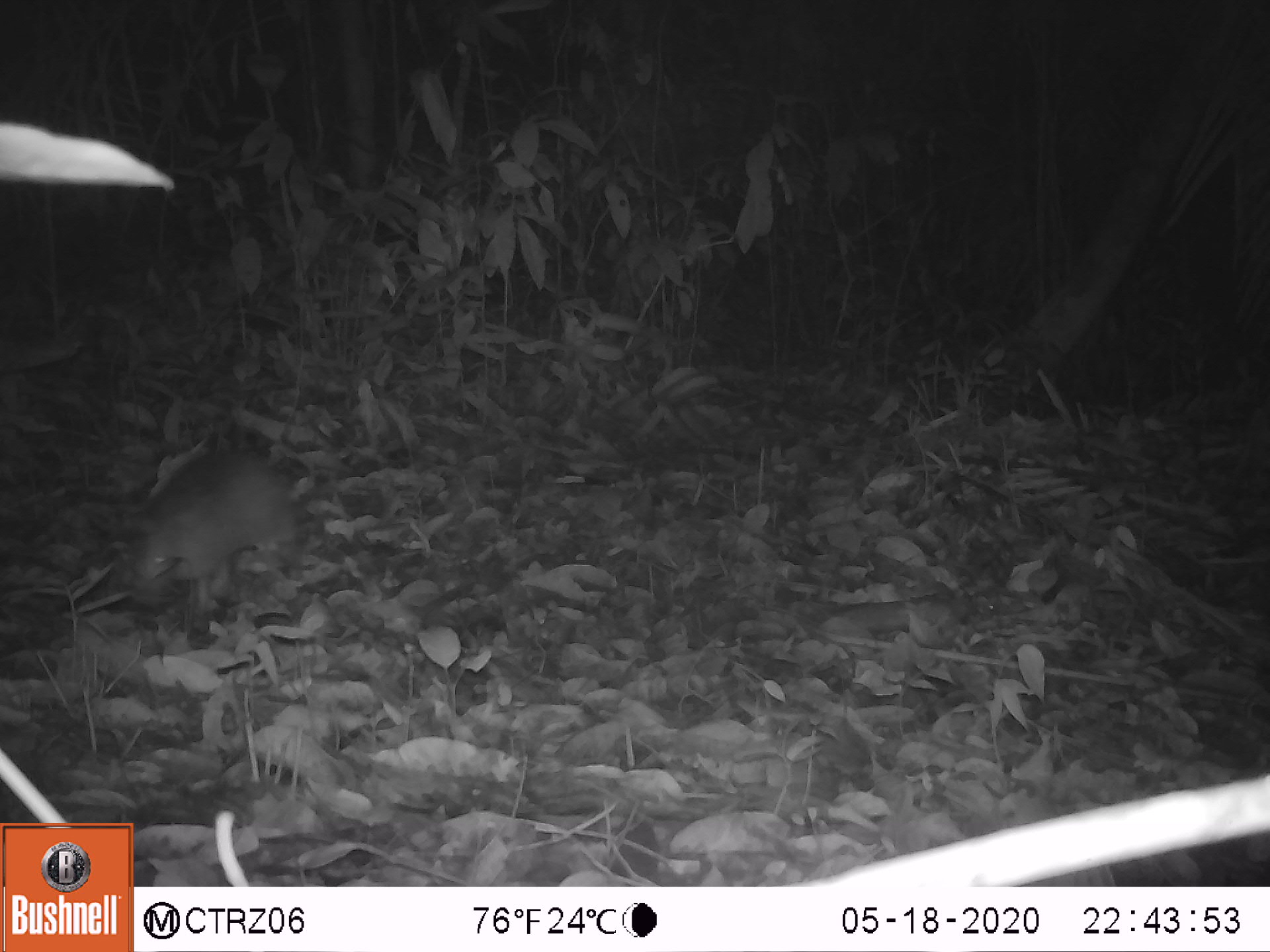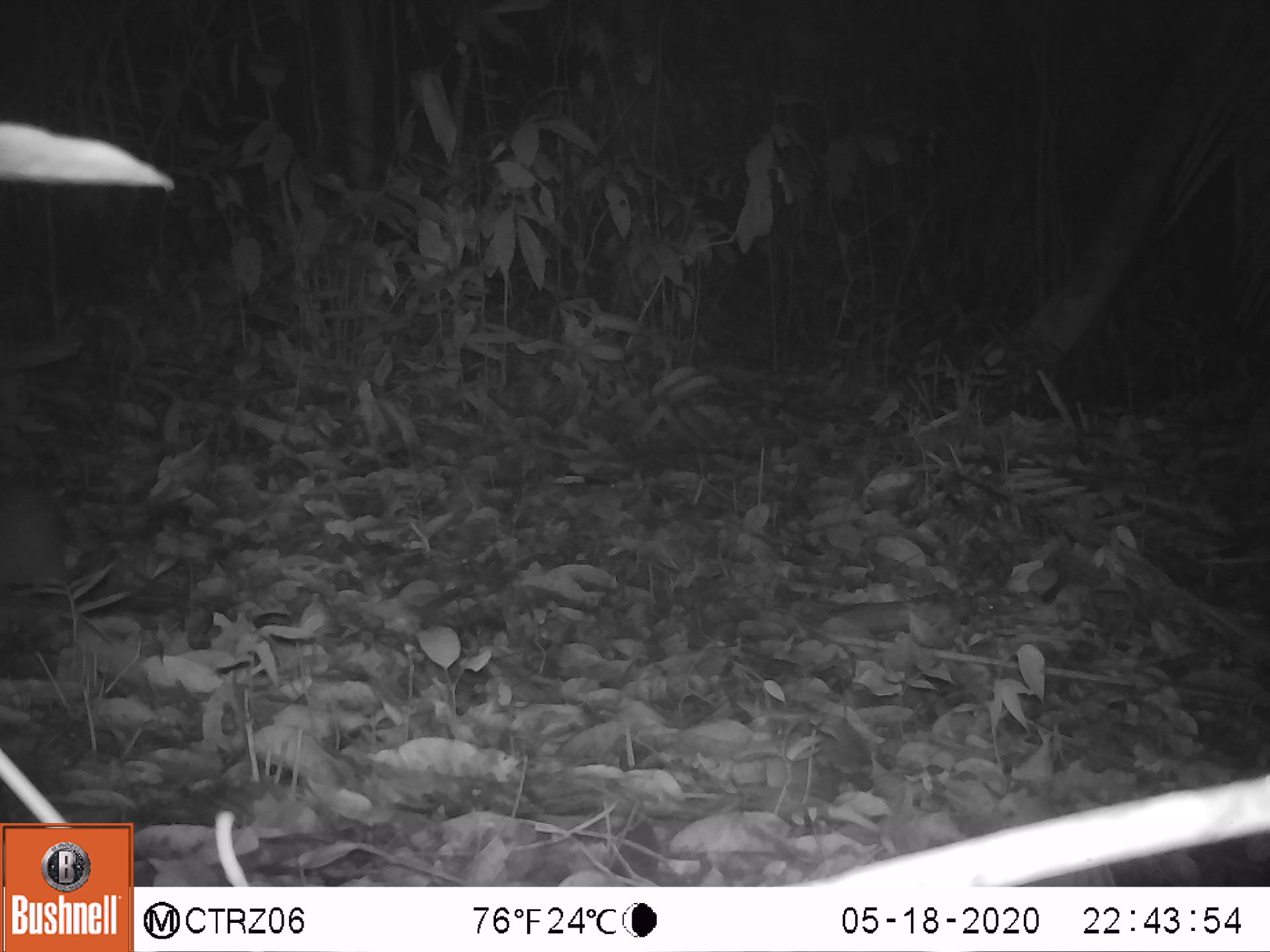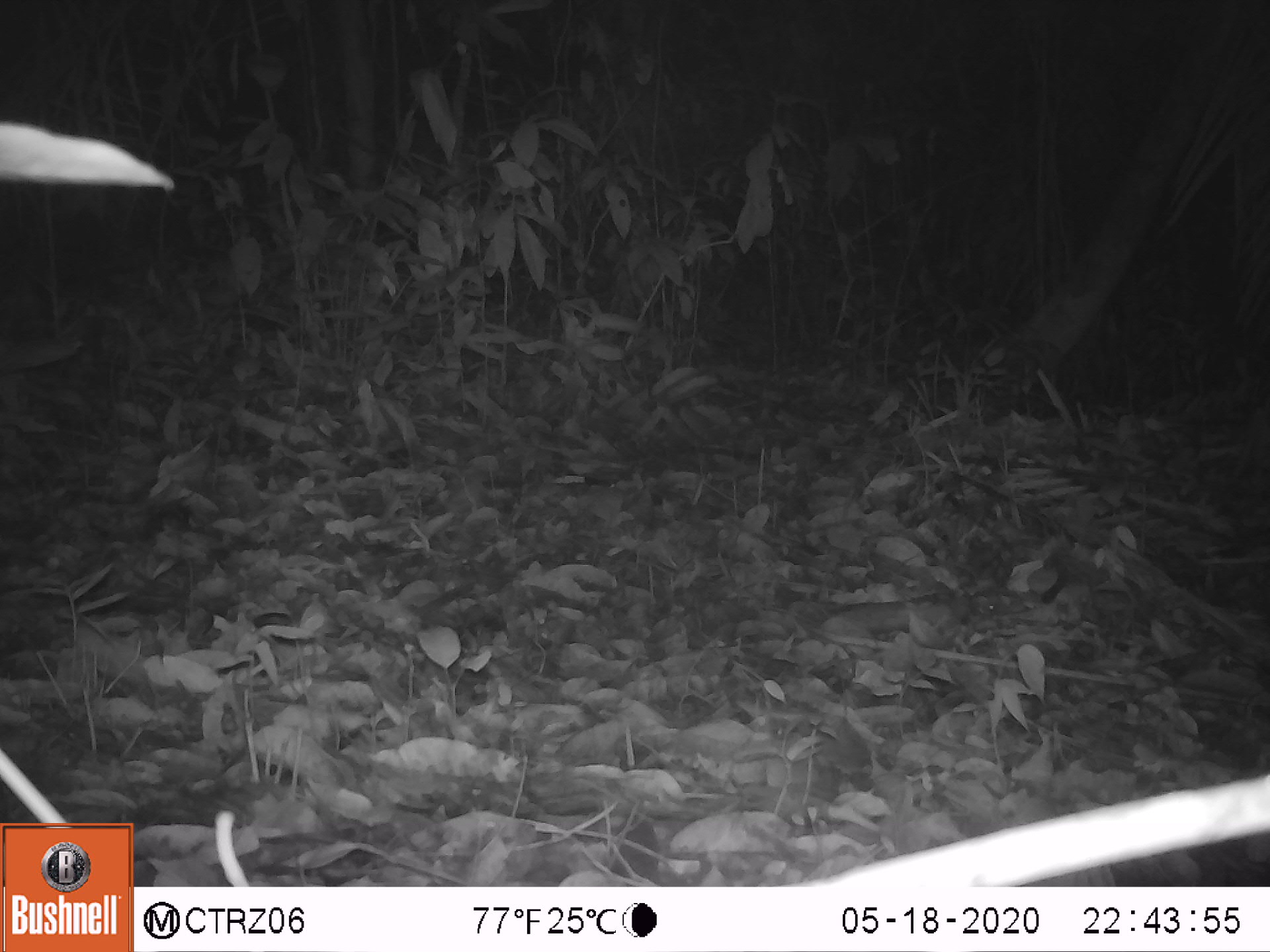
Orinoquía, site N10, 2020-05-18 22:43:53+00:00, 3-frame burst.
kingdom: Animalia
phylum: Chordata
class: Mammalia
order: Cingulata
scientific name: Cingulata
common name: armadillo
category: unknown armadillo